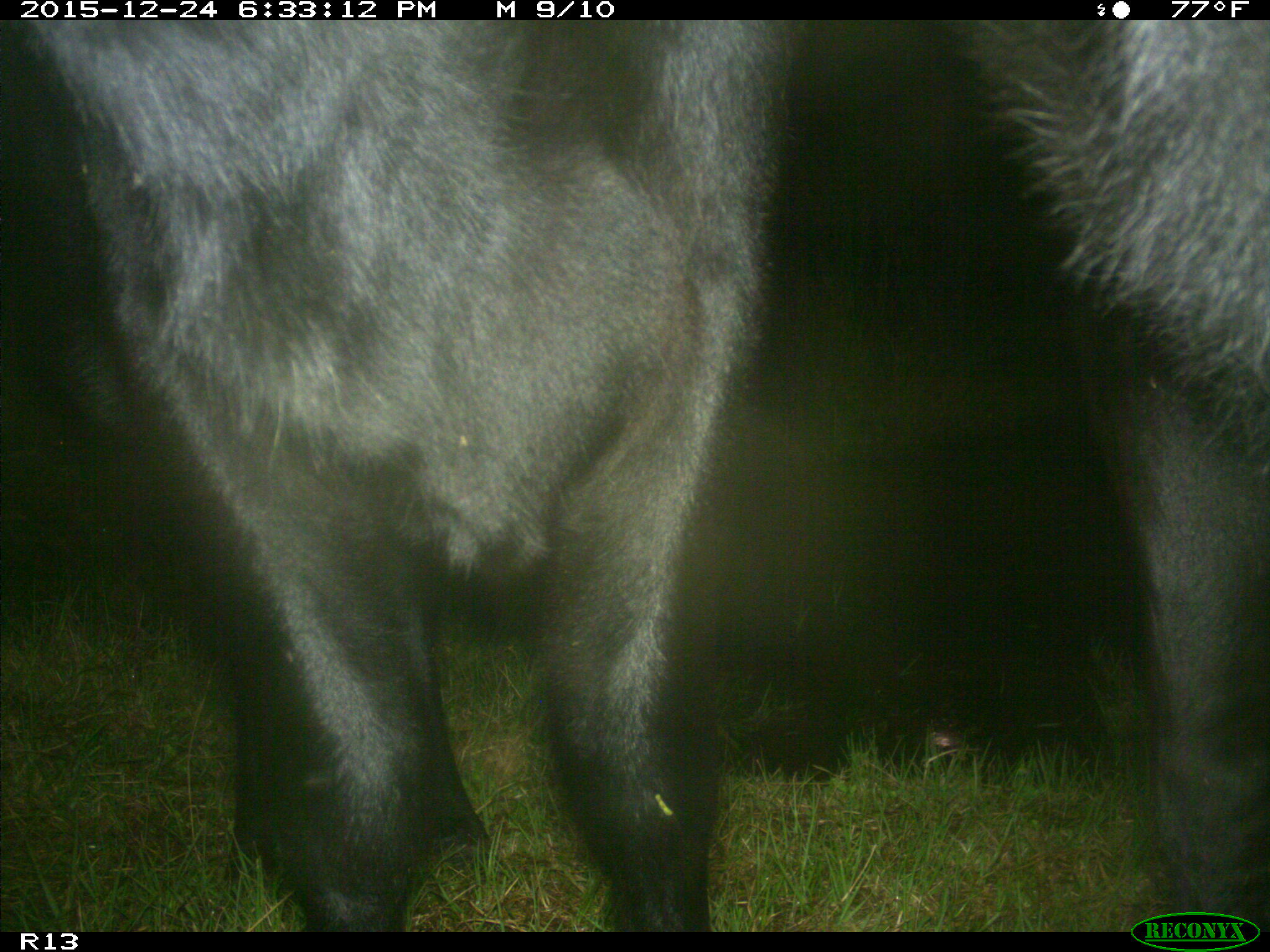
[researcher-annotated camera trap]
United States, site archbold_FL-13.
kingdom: Animalia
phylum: Chordata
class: Mammalia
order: Artiodactyla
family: Bovidae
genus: Bos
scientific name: Bos taurus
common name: domestic cow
Bos taurus (domestic cow).